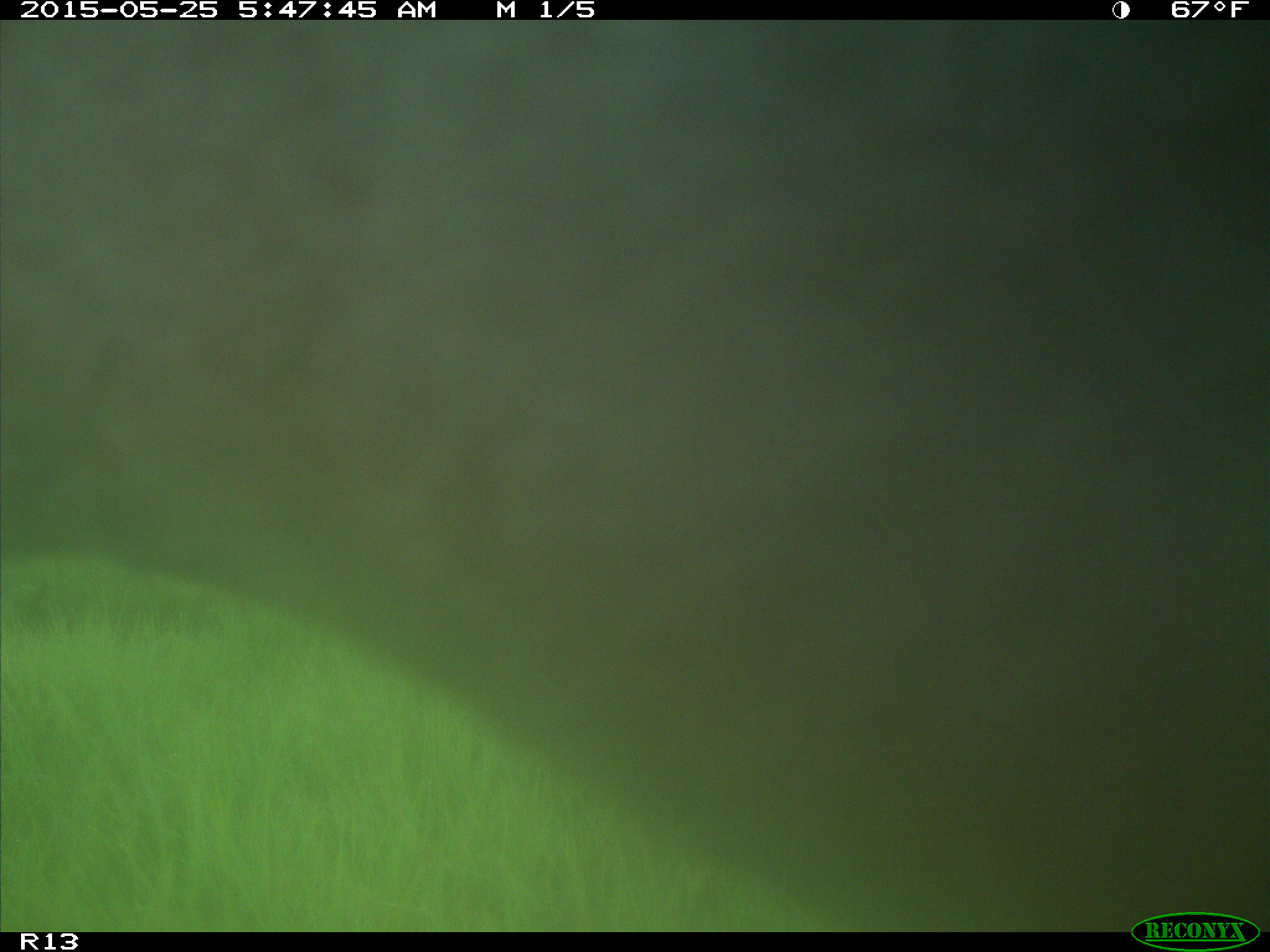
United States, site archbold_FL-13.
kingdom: Animalia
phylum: Chordata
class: Mammalia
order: Artiodactyla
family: Bovidae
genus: Bos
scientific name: Bos taurus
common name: domestic cow